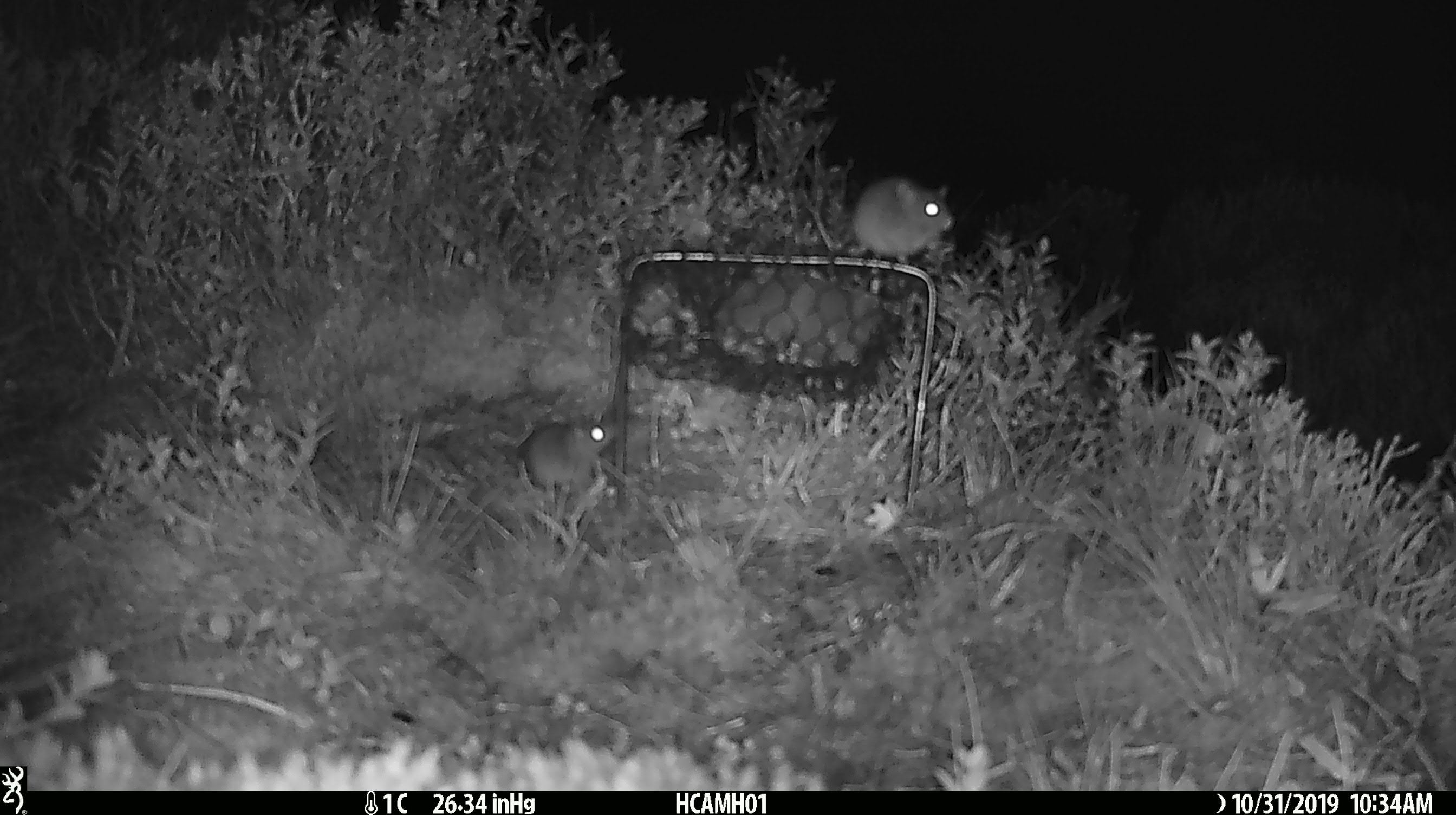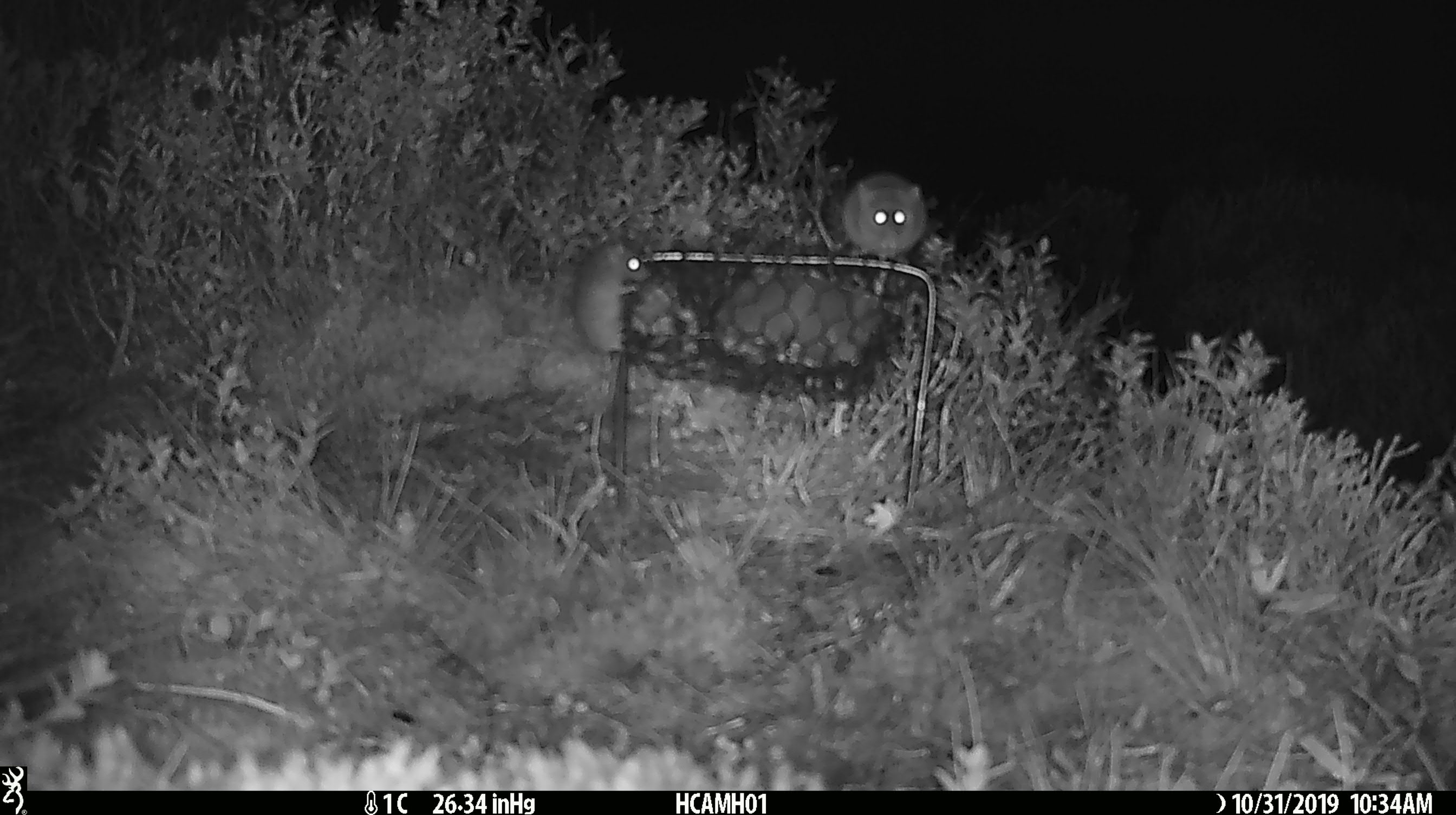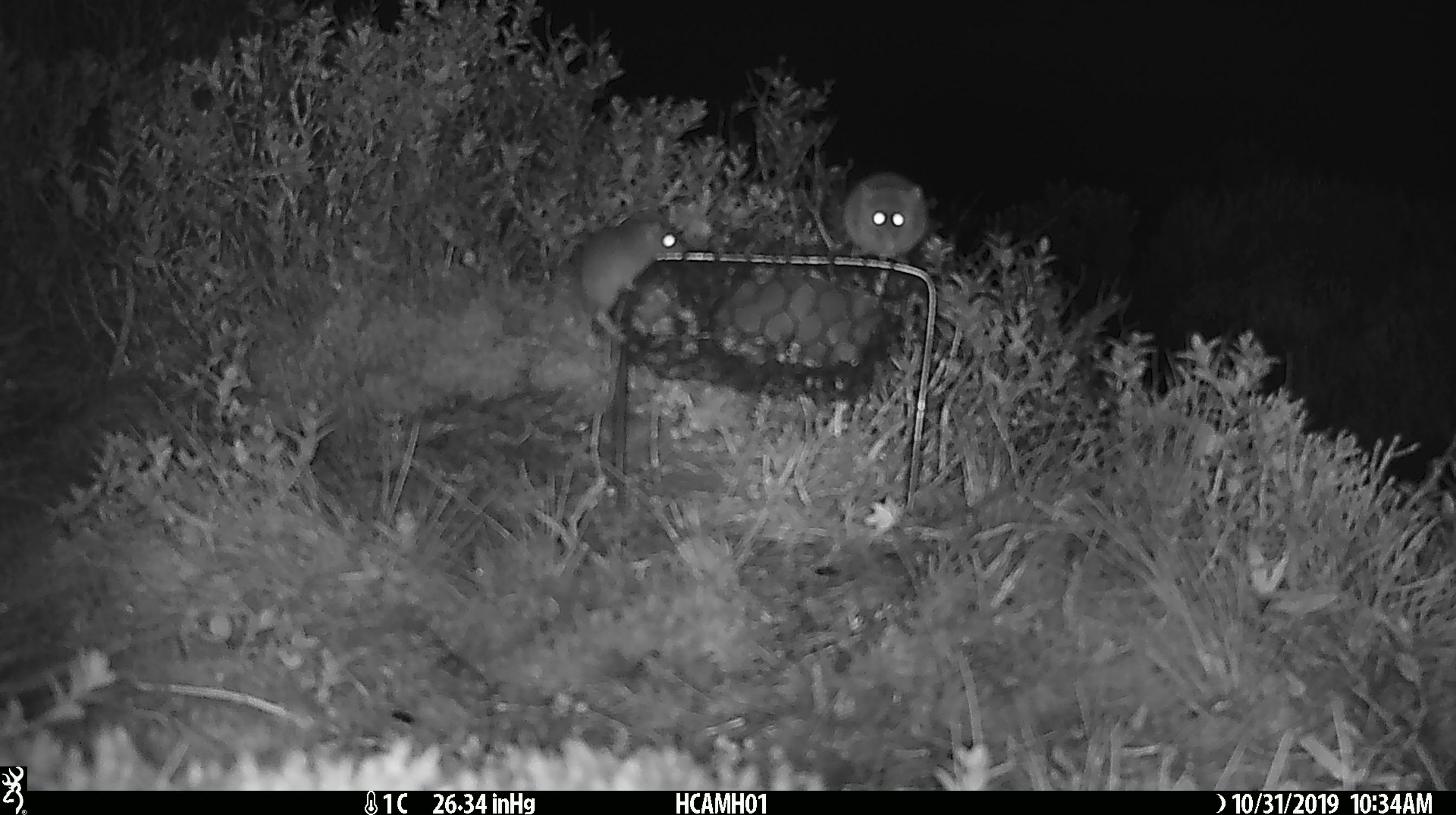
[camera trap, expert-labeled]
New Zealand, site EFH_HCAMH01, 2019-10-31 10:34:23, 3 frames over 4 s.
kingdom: Animalia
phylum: Chordata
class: Mammalia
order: Rodentia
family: Muridae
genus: Mus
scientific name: Mus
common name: mouse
Mouse (Mus).